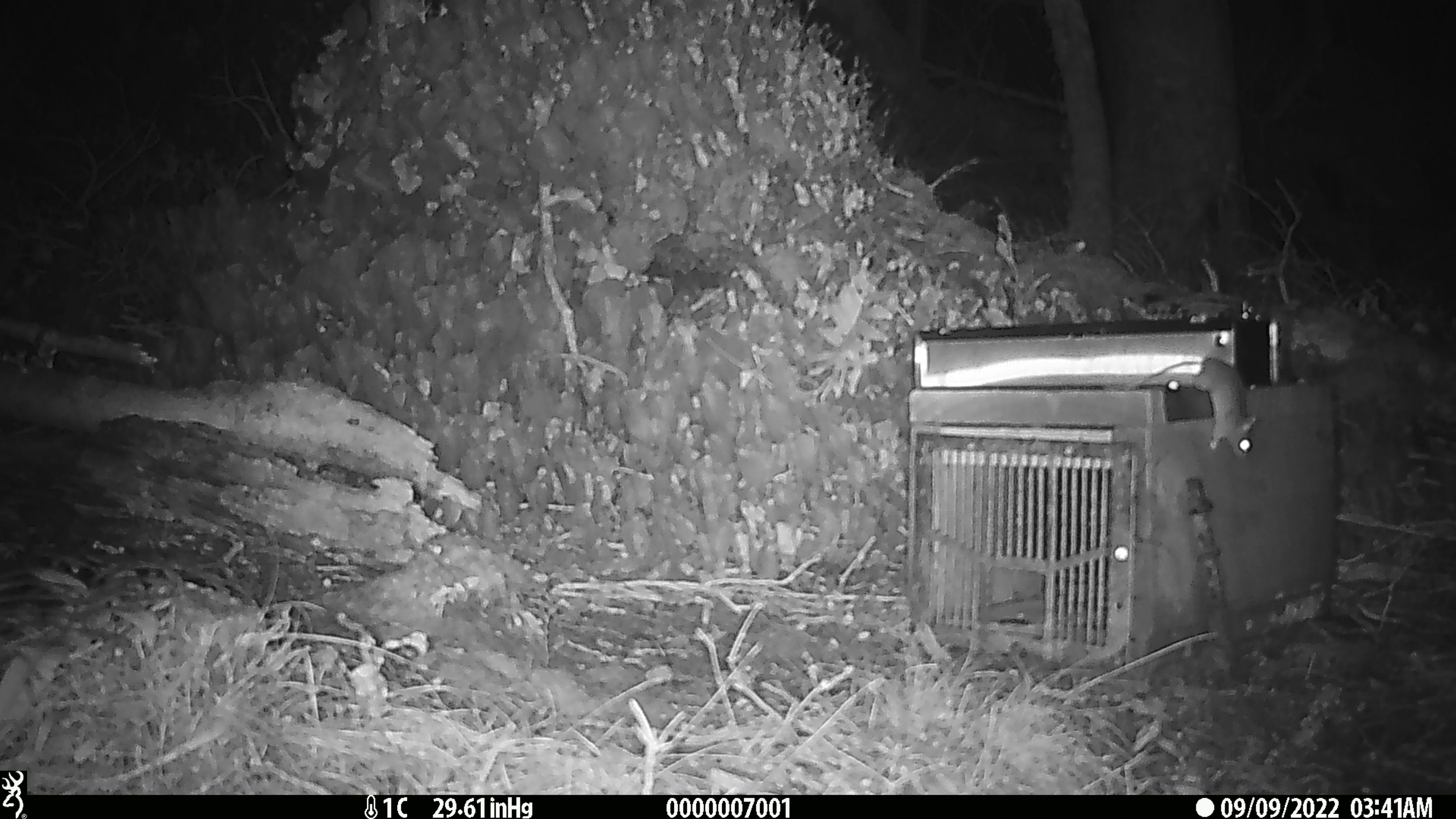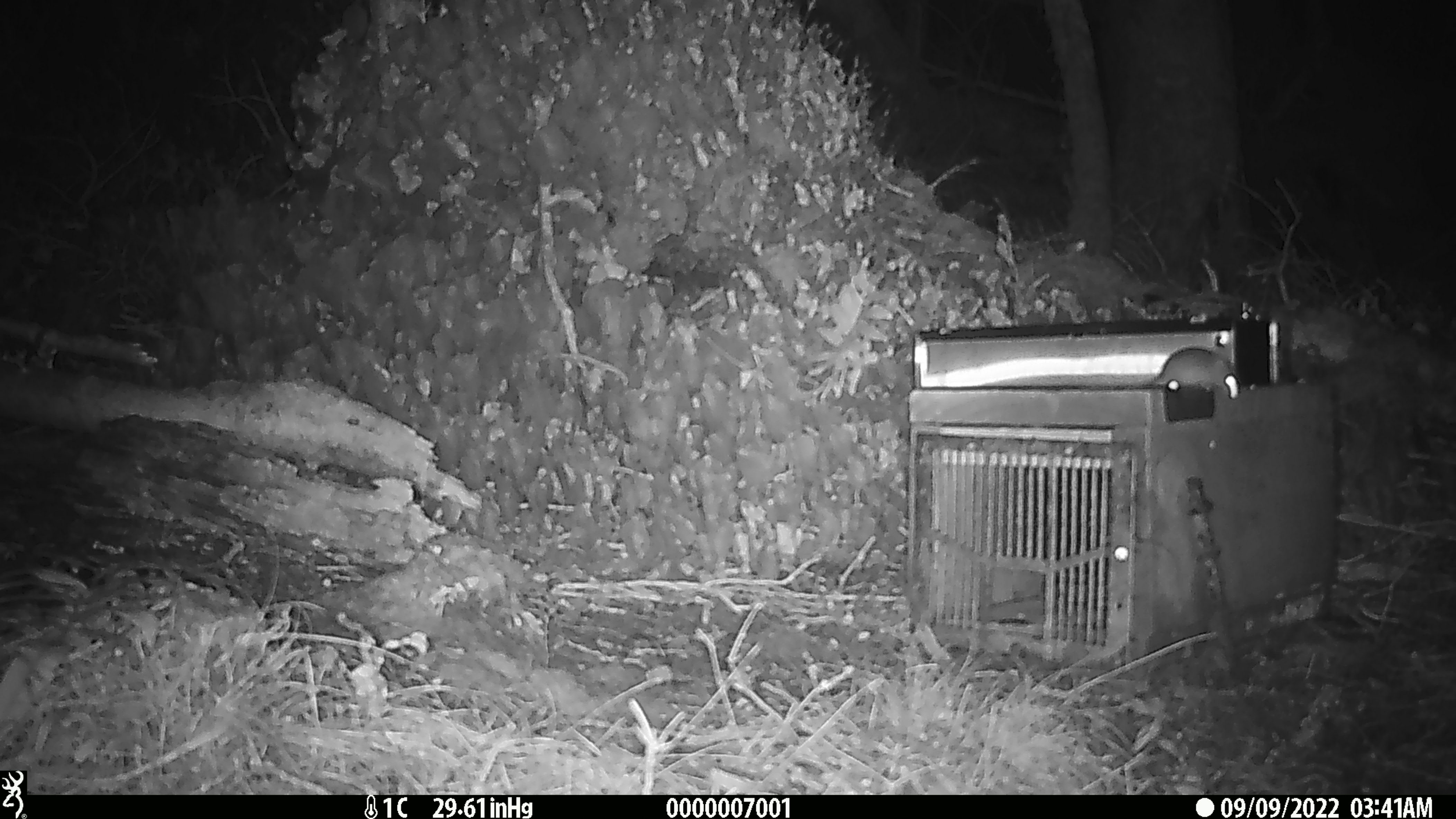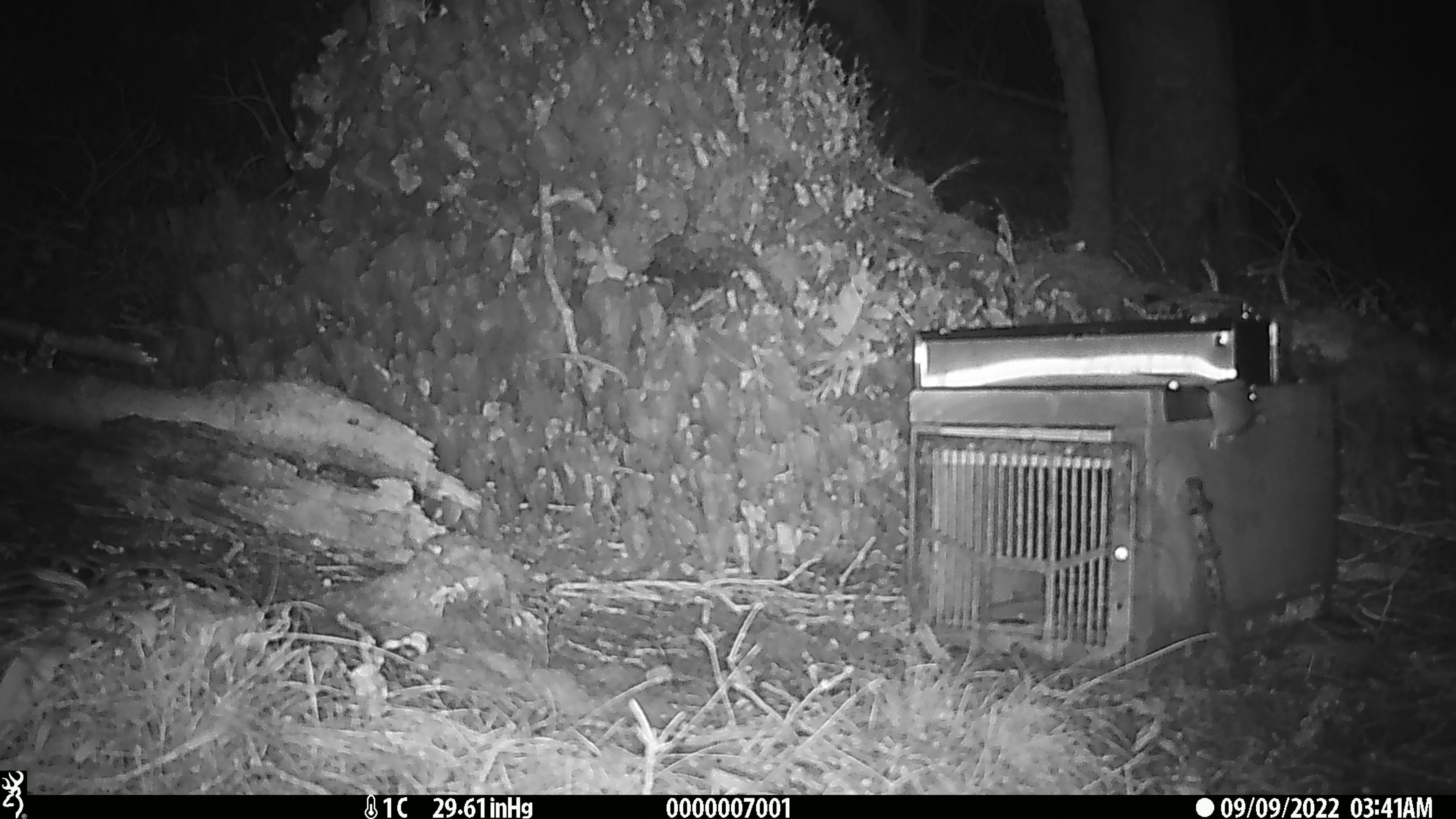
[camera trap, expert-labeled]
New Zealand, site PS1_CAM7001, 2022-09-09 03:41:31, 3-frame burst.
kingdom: Animalia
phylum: Chordata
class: Mammalia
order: Rodentia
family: Muridae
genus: Mus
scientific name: Mus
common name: mouse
Mouse (Mus).